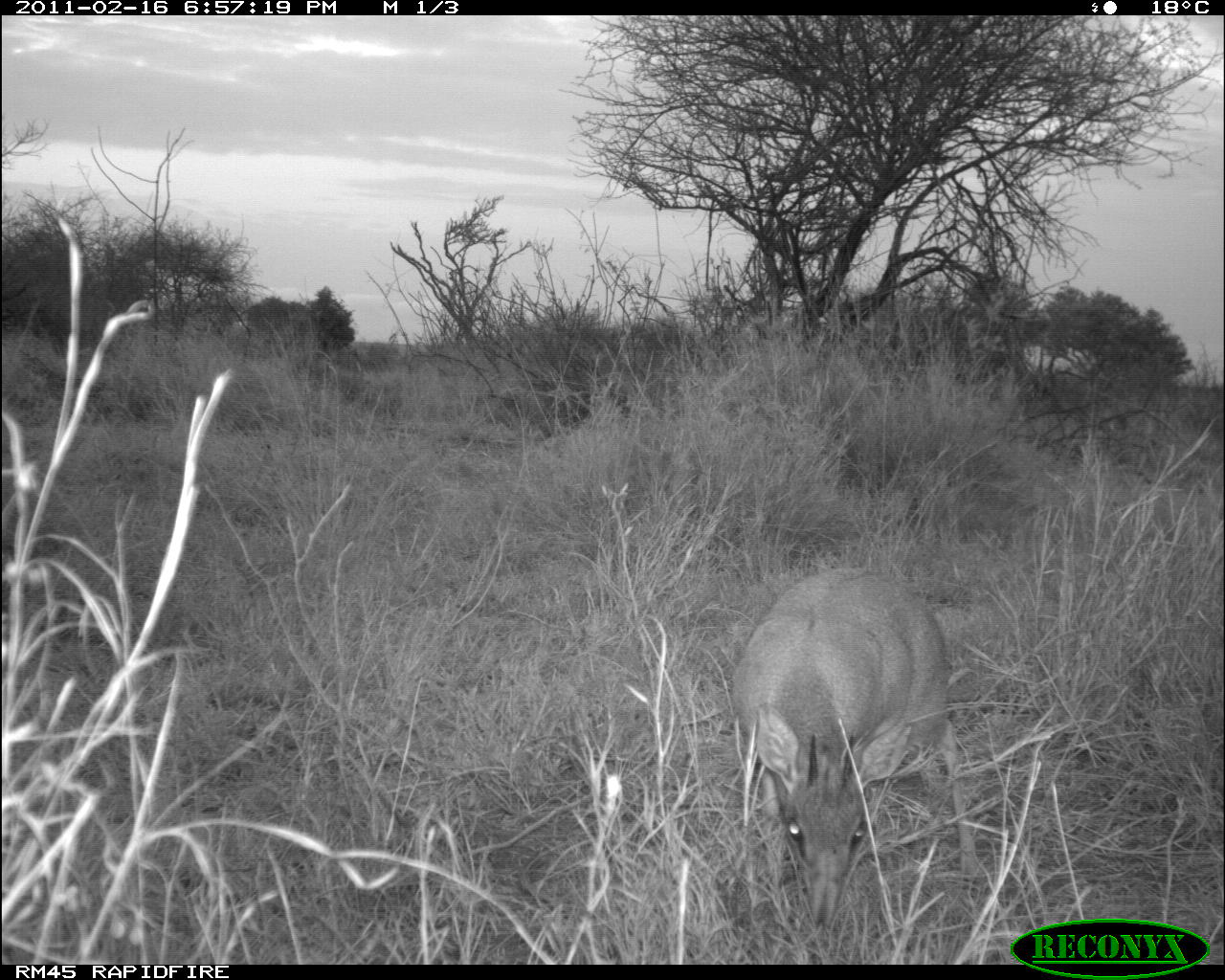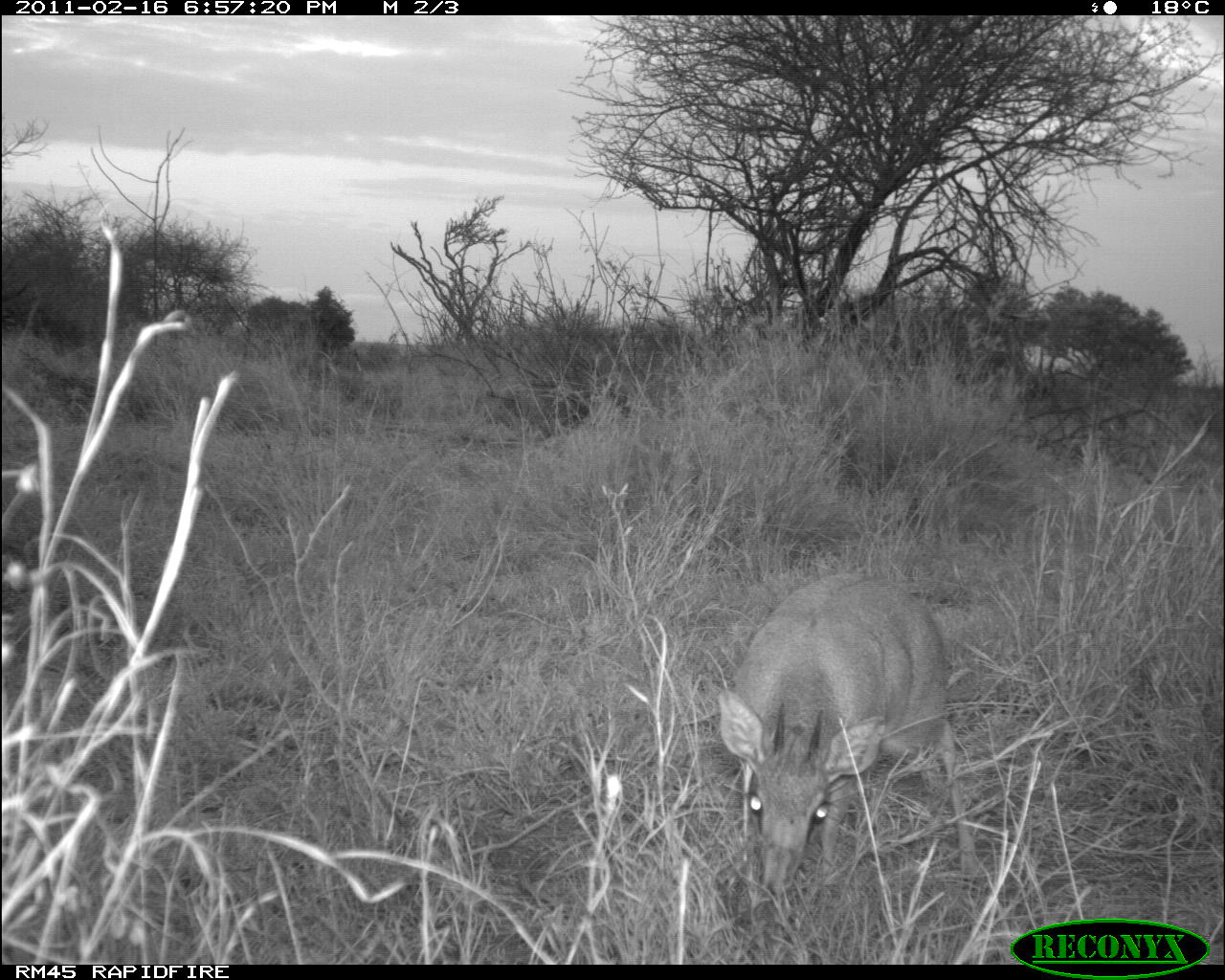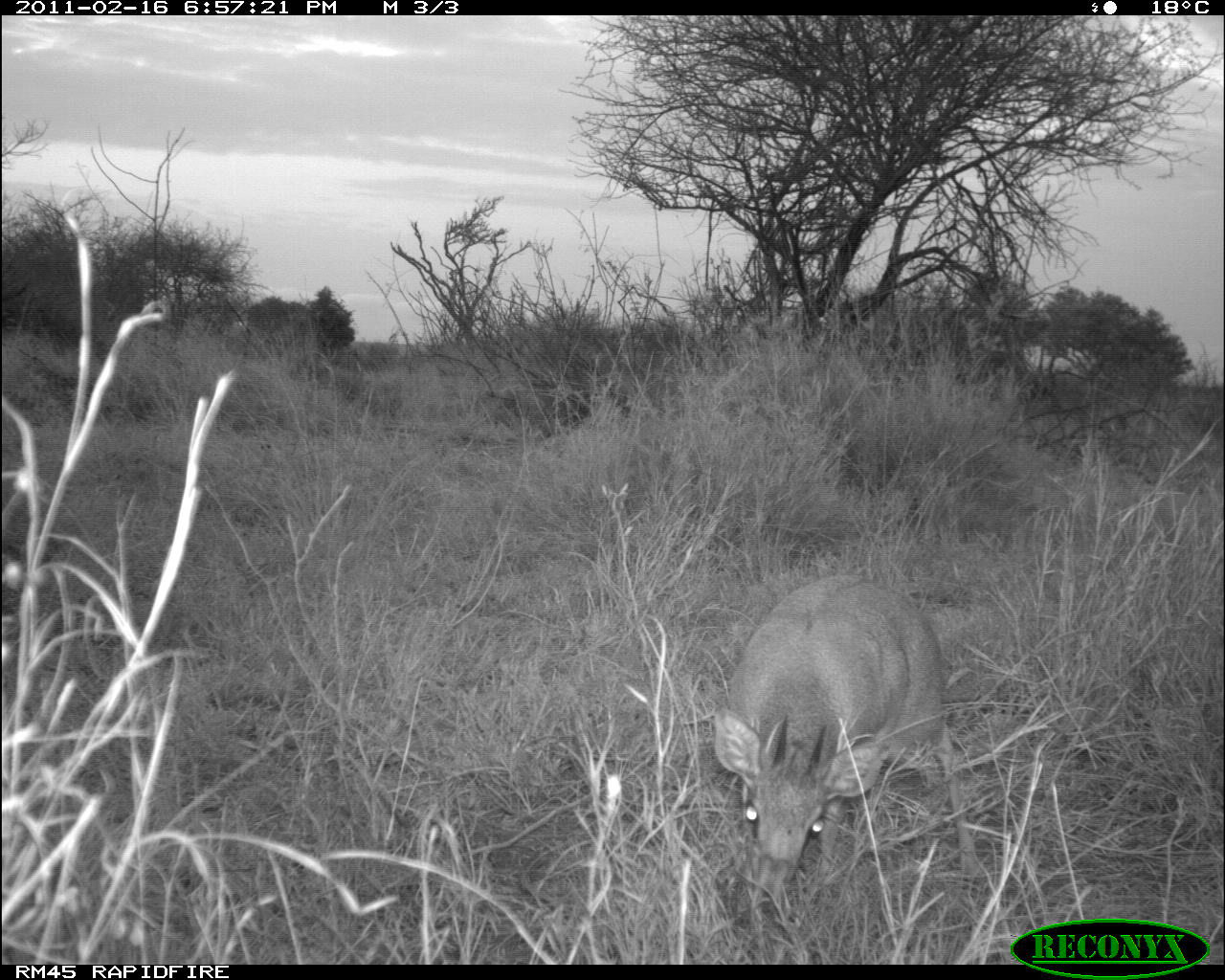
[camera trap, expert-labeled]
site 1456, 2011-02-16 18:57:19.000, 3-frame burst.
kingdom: Animalia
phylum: Chordata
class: Mammalia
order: Artiodactyla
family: Bovidae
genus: Madoqua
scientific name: Madoqua guentheri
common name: günther's dik-dik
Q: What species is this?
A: Madoqua guentheri (günther's dik-dik).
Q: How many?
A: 1.